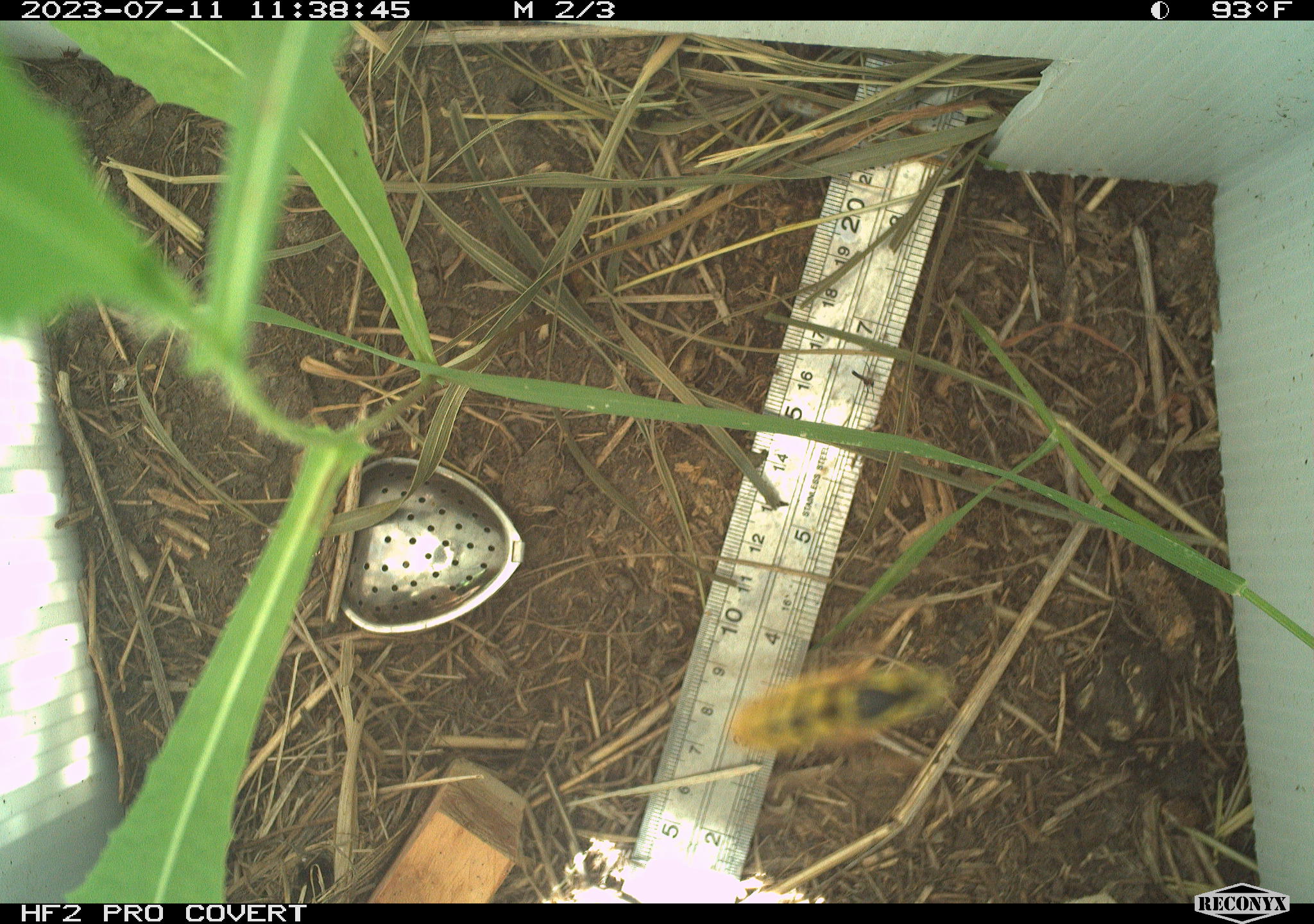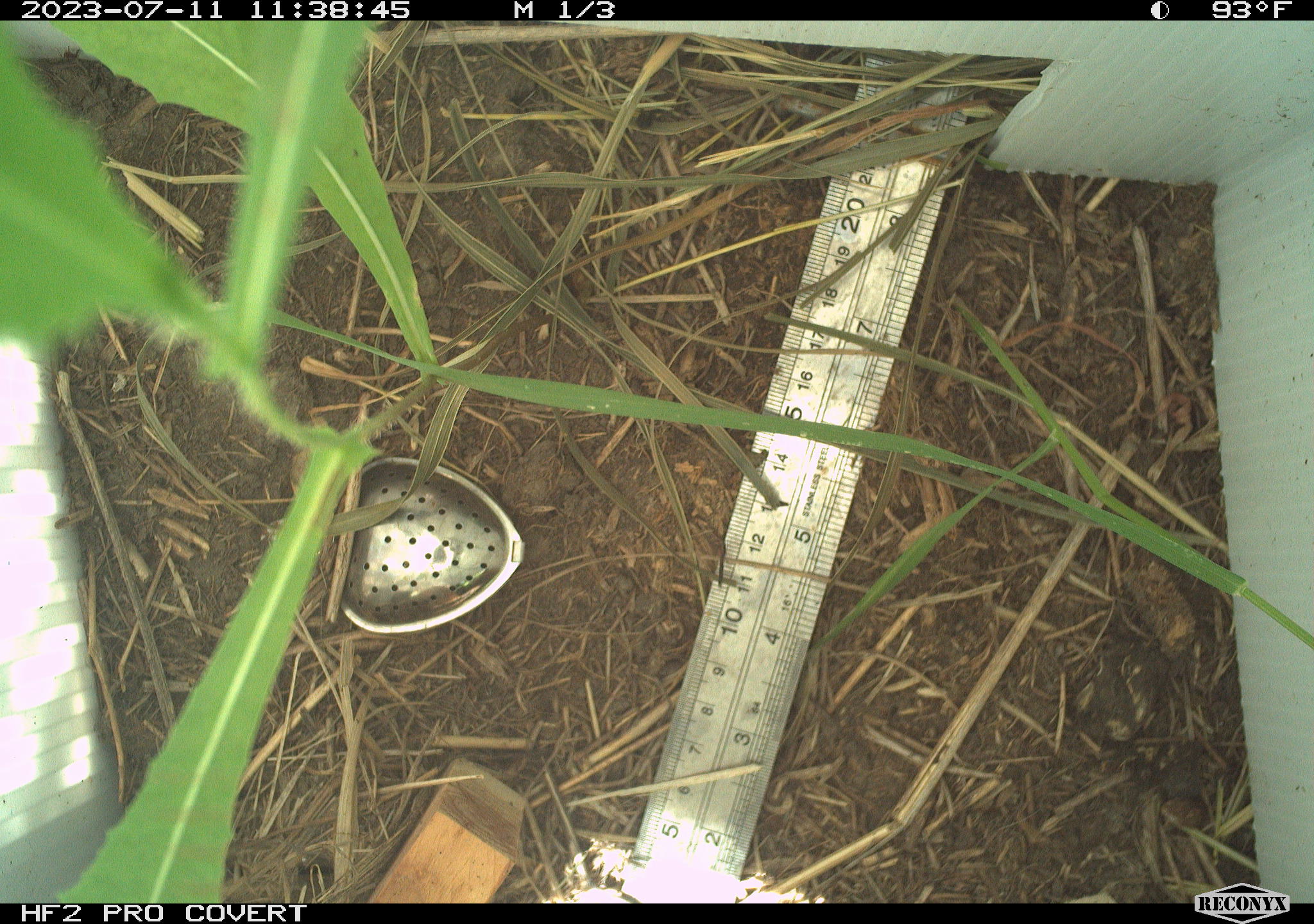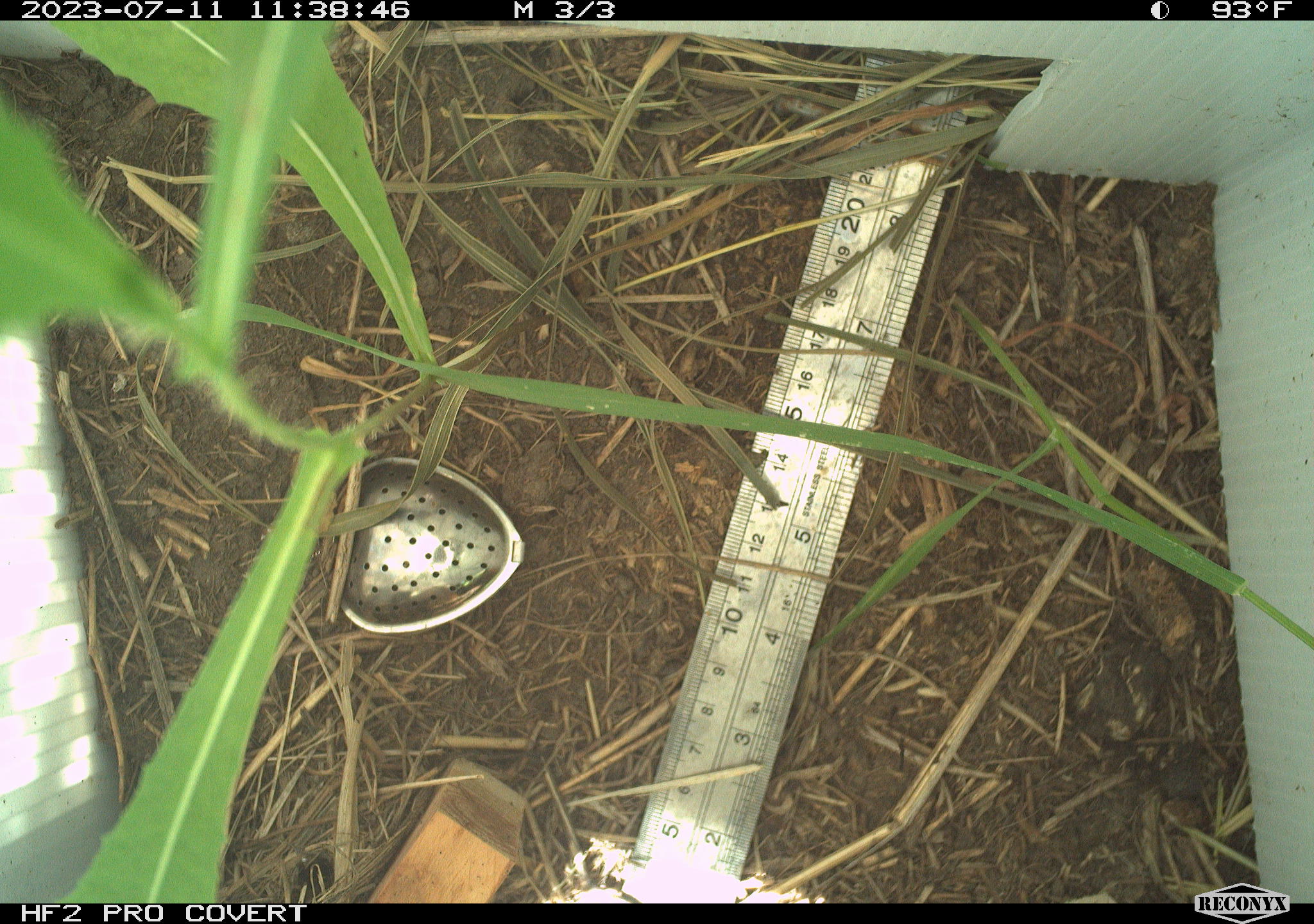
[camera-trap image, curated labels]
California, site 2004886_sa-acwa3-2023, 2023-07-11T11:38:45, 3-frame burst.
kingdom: Animalia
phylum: Arthropoda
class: Insecta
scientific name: Insecta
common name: insect